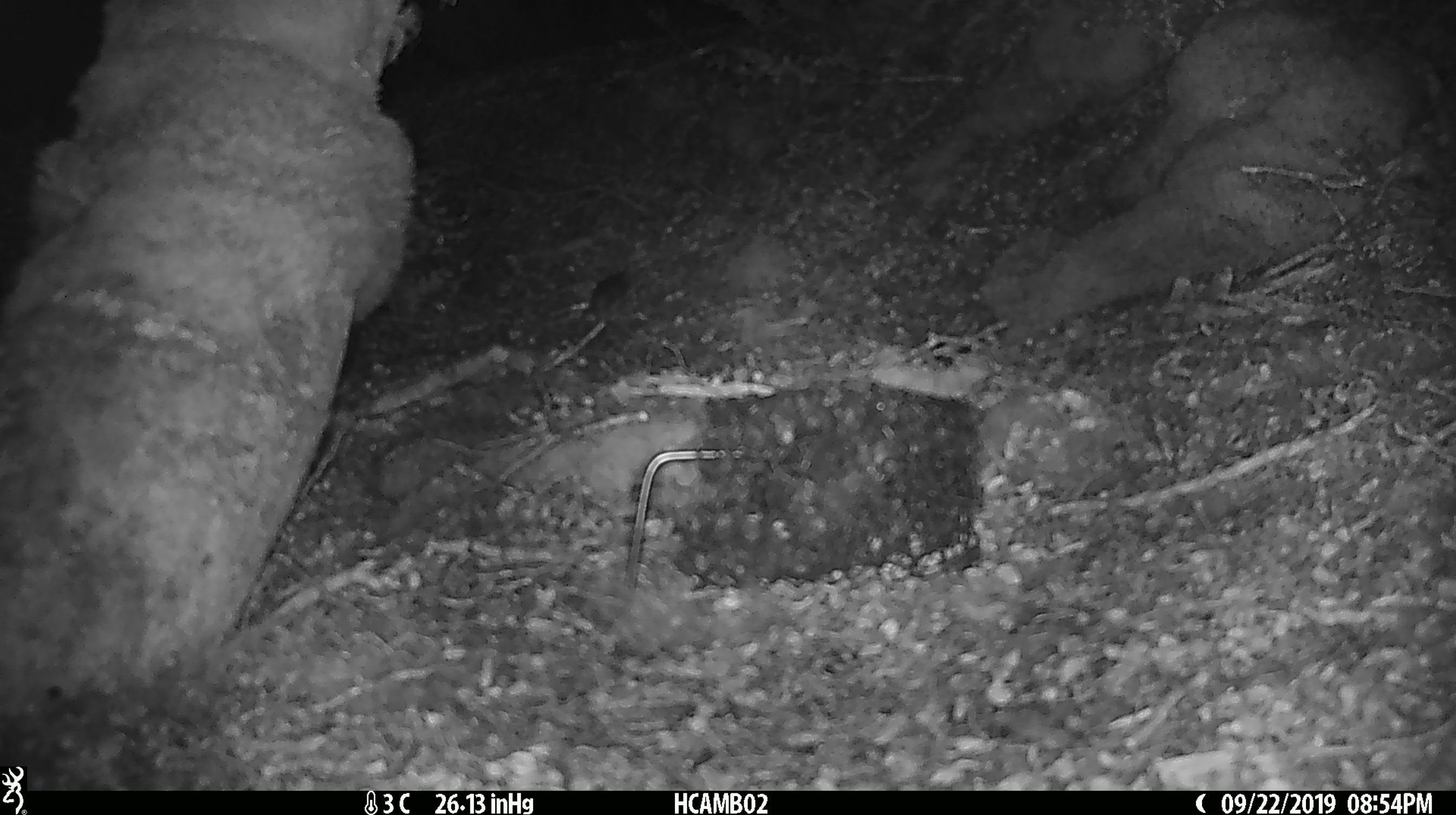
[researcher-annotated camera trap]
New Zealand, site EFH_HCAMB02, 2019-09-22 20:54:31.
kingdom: Animalia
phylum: Chordata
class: Mammalia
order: Rodentia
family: Muridae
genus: Mus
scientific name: Mus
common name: mouse